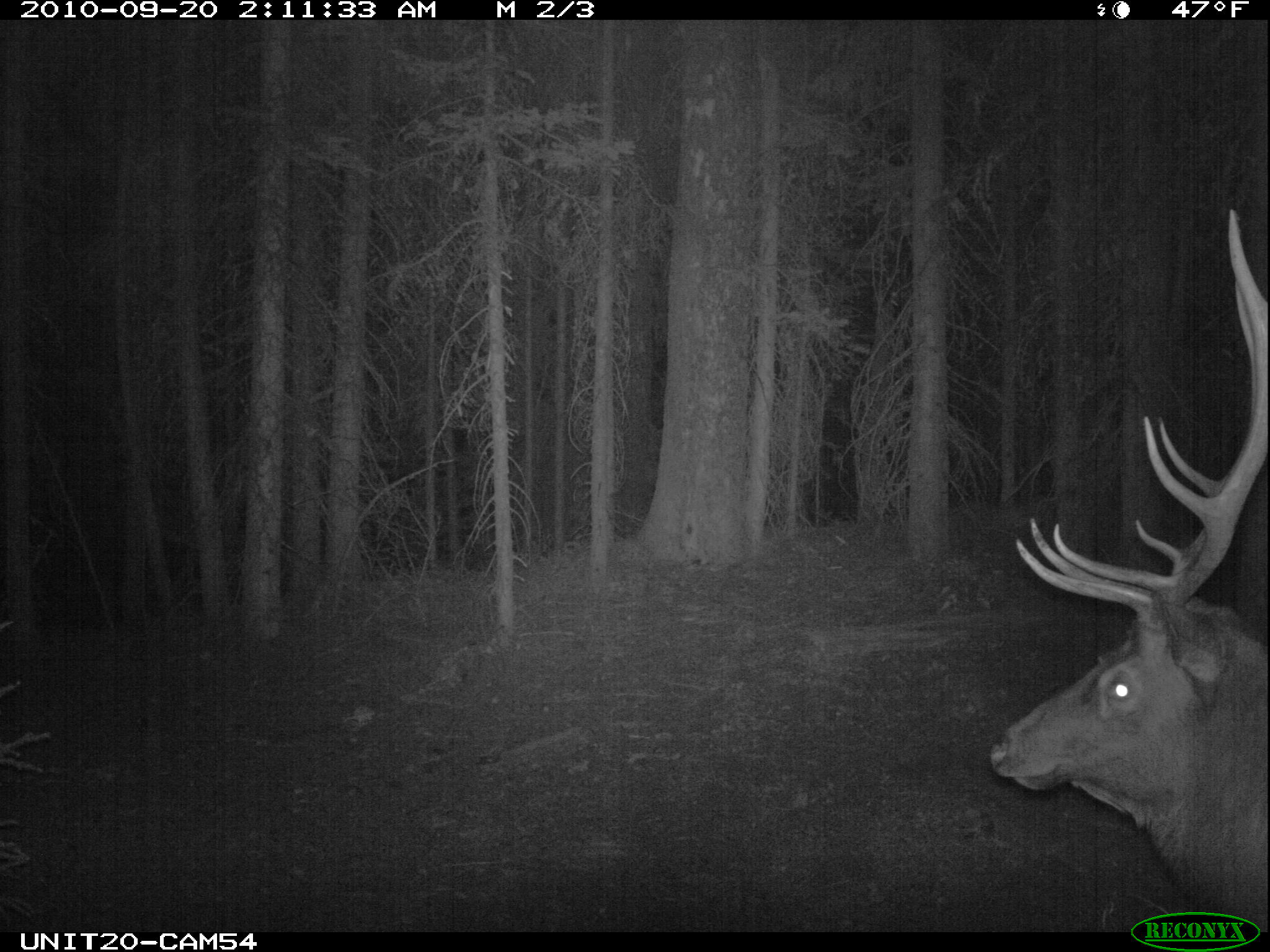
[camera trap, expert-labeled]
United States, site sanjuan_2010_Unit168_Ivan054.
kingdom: Animalia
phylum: Chordata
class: Mammalia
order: Artiodactyla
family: Cervidae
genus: Cervus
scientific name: Cervus elaphus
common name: red deer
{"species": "Cervus elaphus (red deer)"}